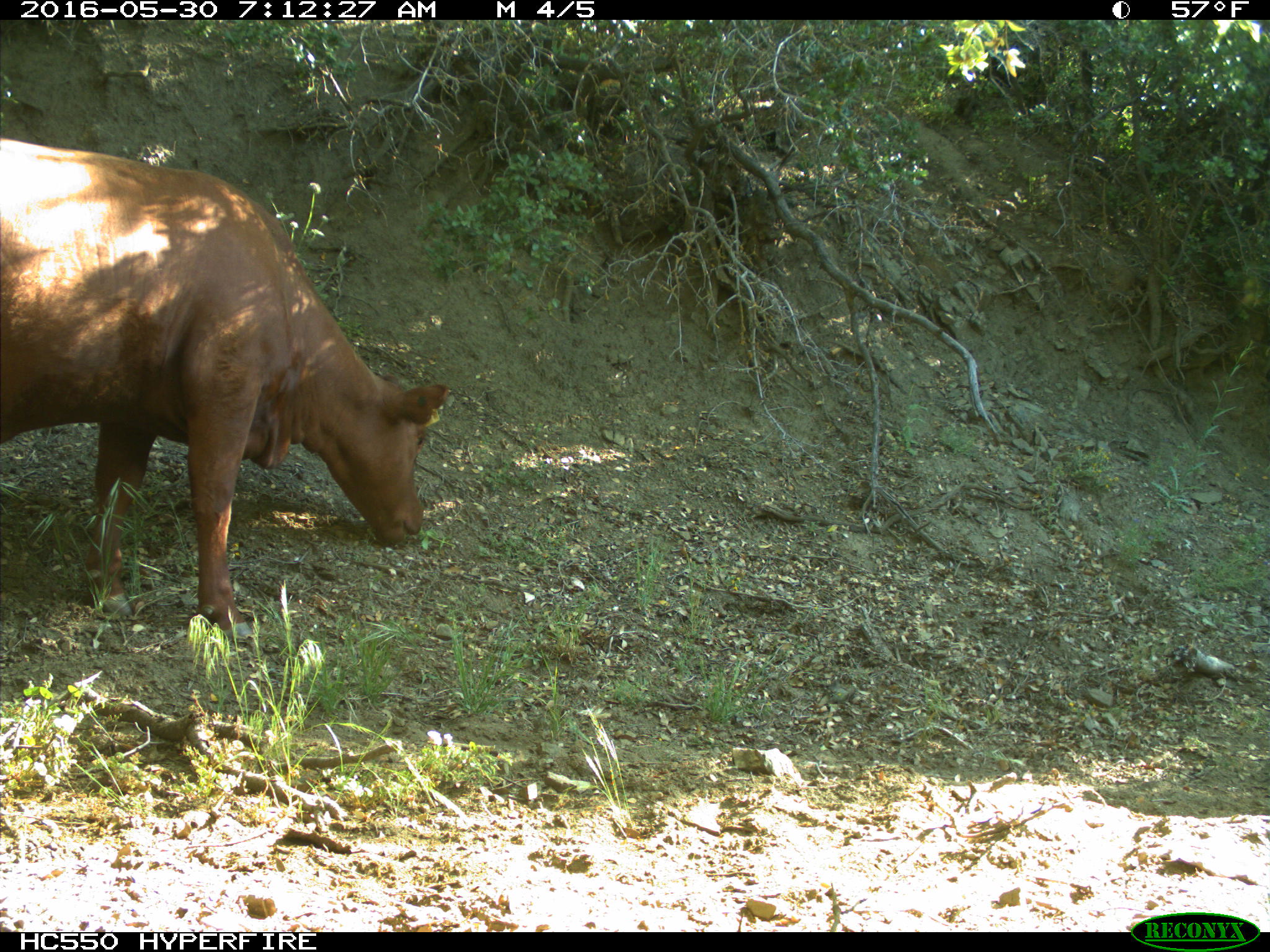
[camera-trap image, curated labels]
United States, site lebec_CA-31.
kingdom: Animalia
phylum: Chordata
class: Mammalia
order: Artiodactyla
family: Bovidae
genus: Bos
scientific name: Bos taurus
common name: domestic cow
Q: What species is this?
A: Bos taurus (domestic cow).